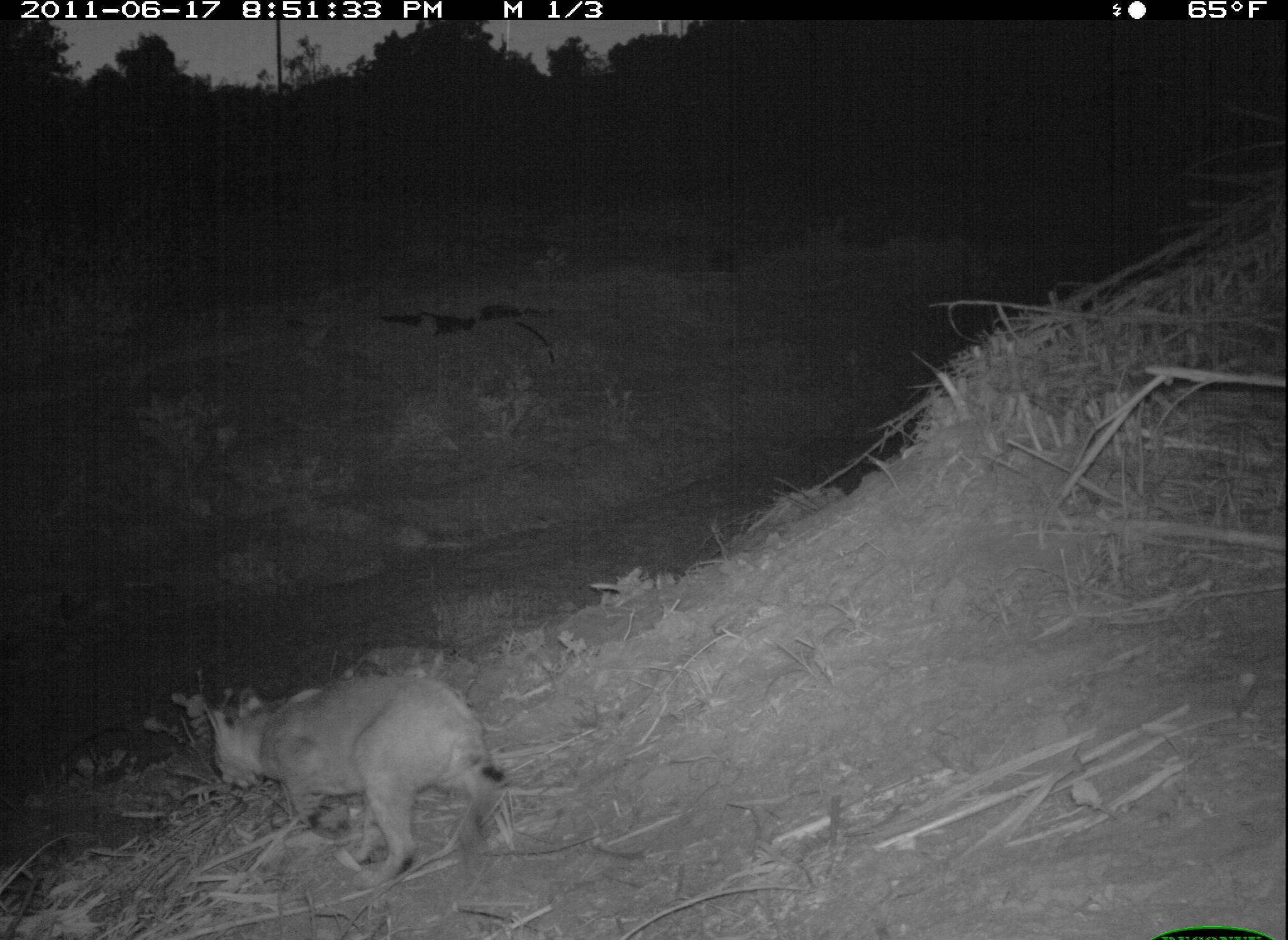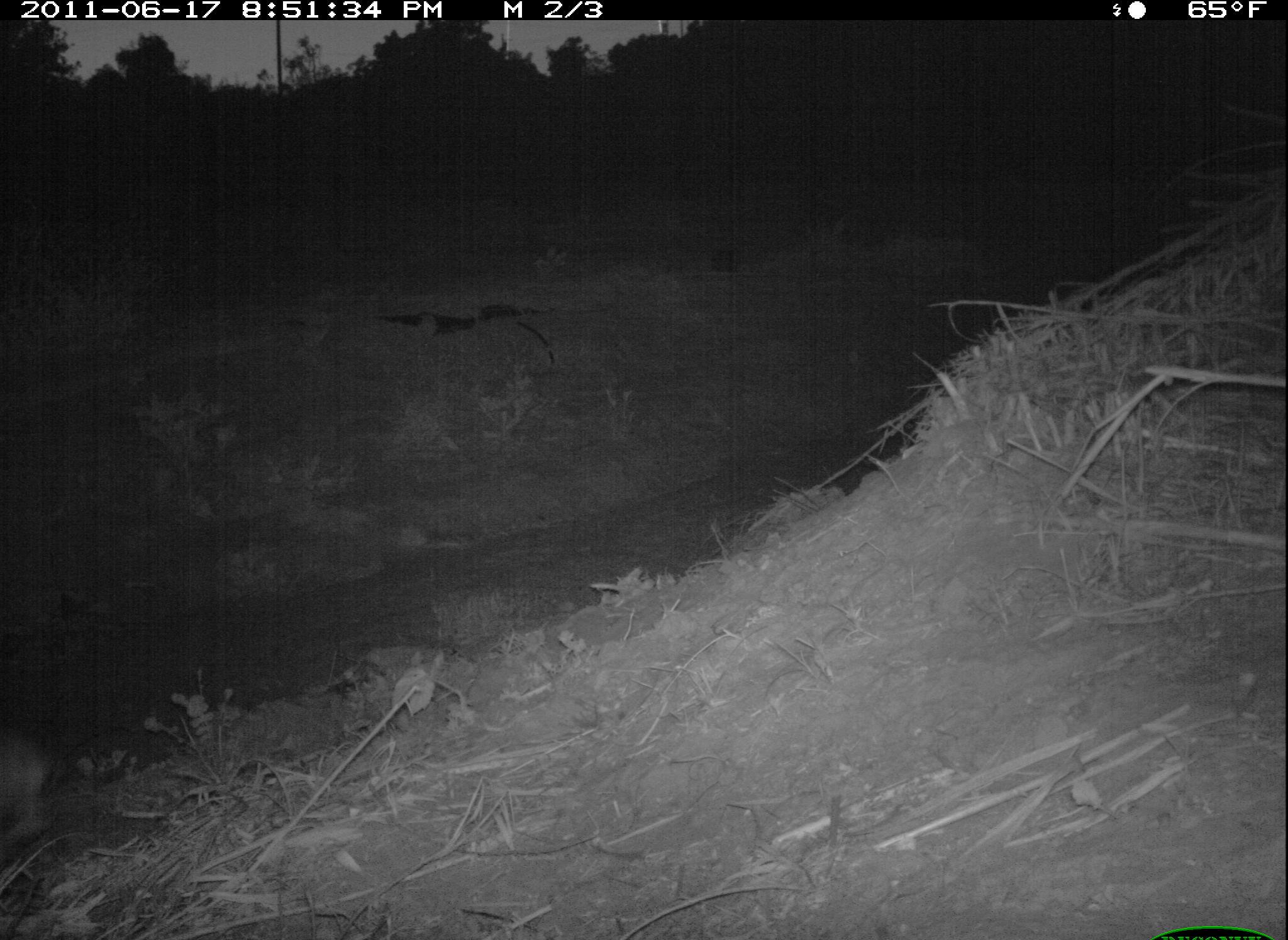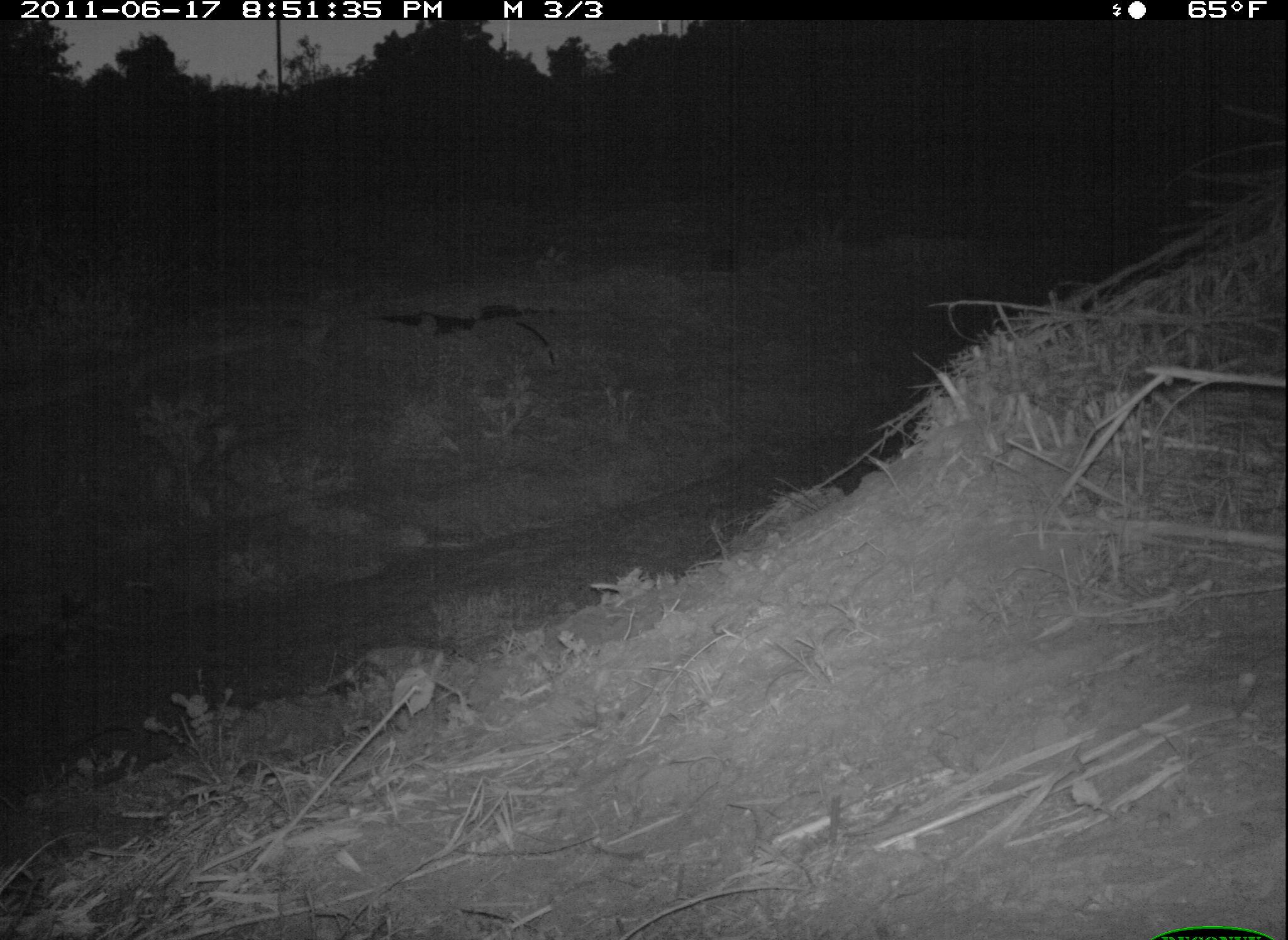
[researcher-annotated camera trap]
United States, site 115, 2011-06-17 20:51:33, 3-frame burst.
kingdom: Animalia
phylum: Chordata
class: Mammalia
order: Carnivora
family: Felidae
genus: Lynx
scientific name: Lynx rufus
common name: bobcat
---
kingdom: Animalia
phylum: Chordata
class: Mammalia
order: Lagomorpha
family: Leporidae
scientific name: Leporidae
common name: rabbits and hares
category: rabbit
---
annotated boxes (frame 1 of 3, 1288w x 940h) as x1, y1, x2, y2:
bobcat: 198, 654, 533, 879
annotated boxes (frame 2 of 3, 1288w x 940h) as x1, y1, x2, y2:
rabbit: 0, 727, 76, 866